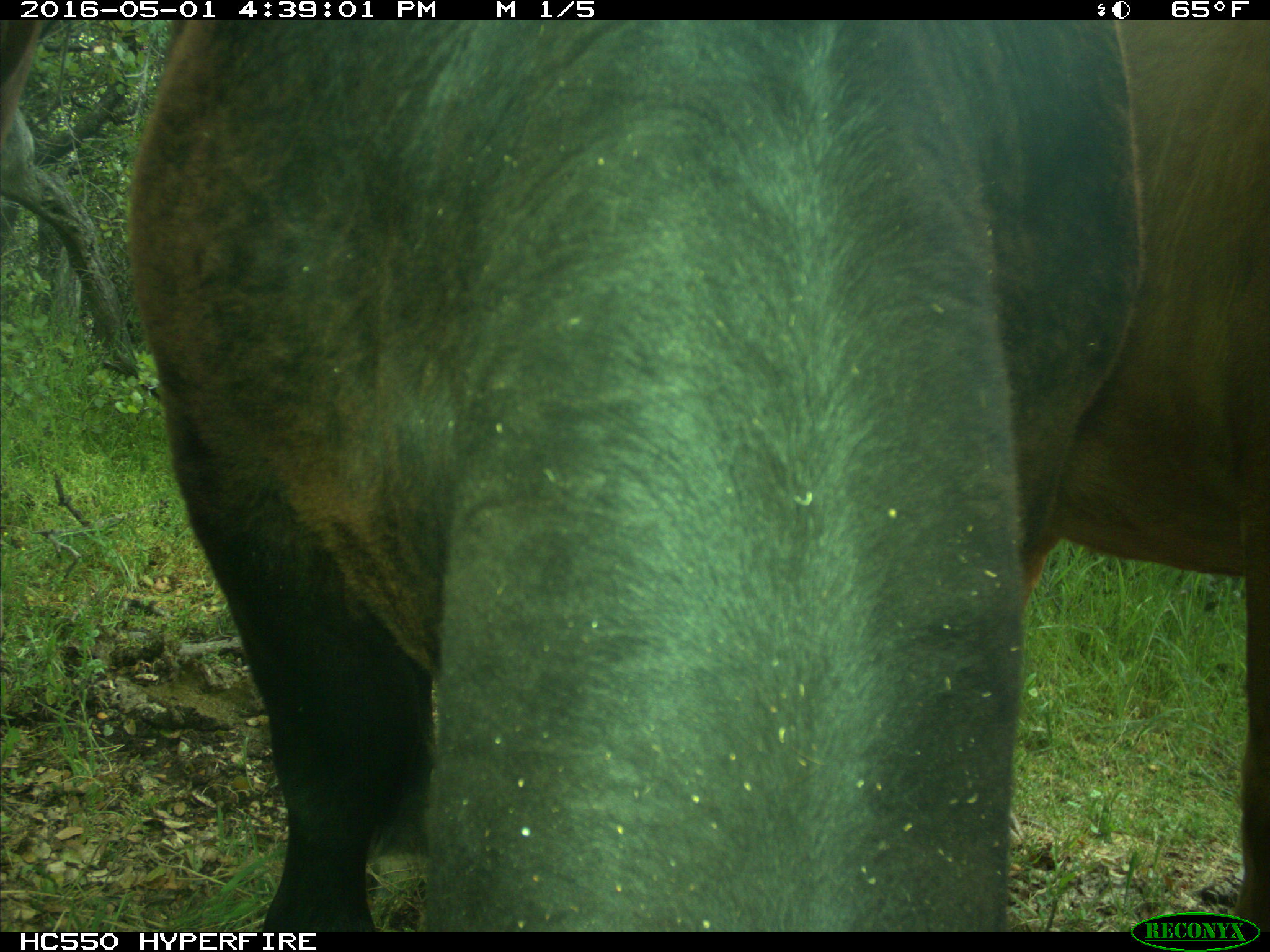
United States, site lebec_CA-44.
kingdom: Animalia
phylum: Chordata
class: Mammalia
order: Artiodactyla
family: Bovidae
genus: Bos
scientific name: Bos taurus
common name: domestic cow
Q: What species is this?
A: Bos taurus (domestic cow).